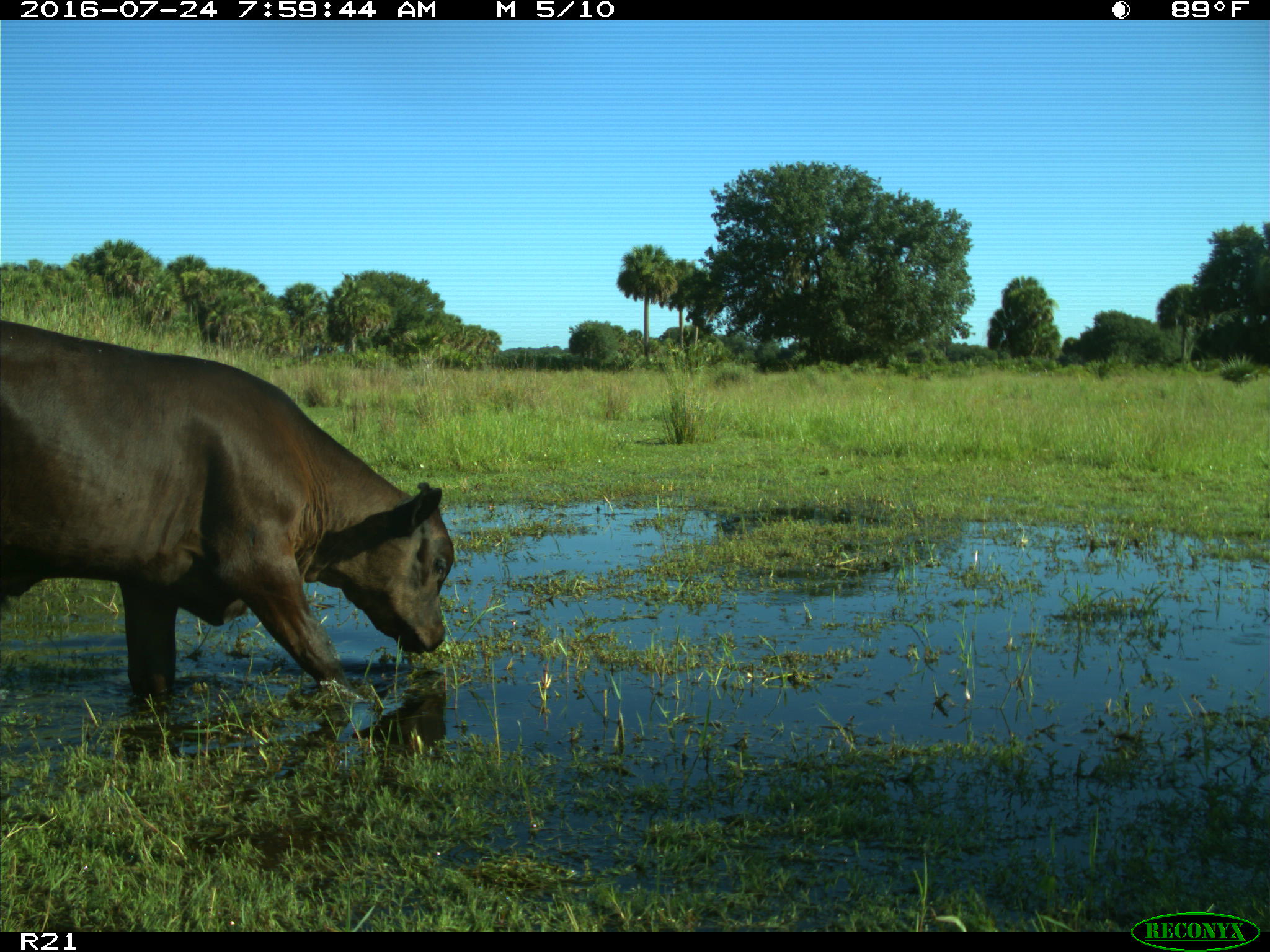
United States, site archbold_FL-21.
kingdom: Animalia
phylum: Chordata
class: Mammalia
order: Artiodactyla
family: Bovidae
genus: Bos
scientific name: Bos taurus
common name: domestic cow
Bos taurus (domestic cow).